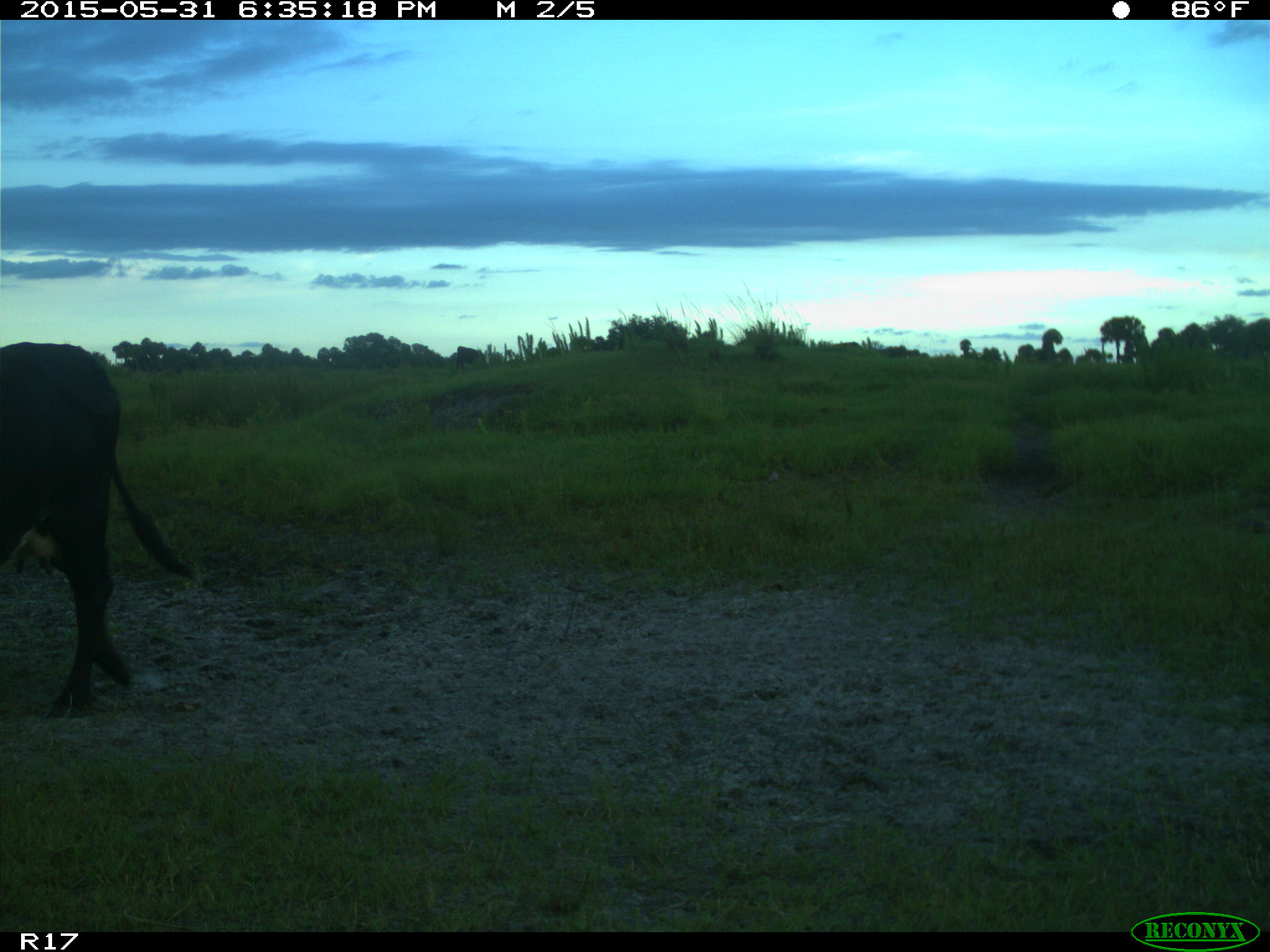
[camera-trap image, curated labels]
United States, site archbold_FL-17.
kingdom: Animalia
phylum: Chordata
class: Mammalia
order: Artiodactyla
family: Bovidae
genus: Bos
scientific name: Bos taurus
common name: domestic cow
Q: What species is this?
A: Bos taurus (domestic cow).